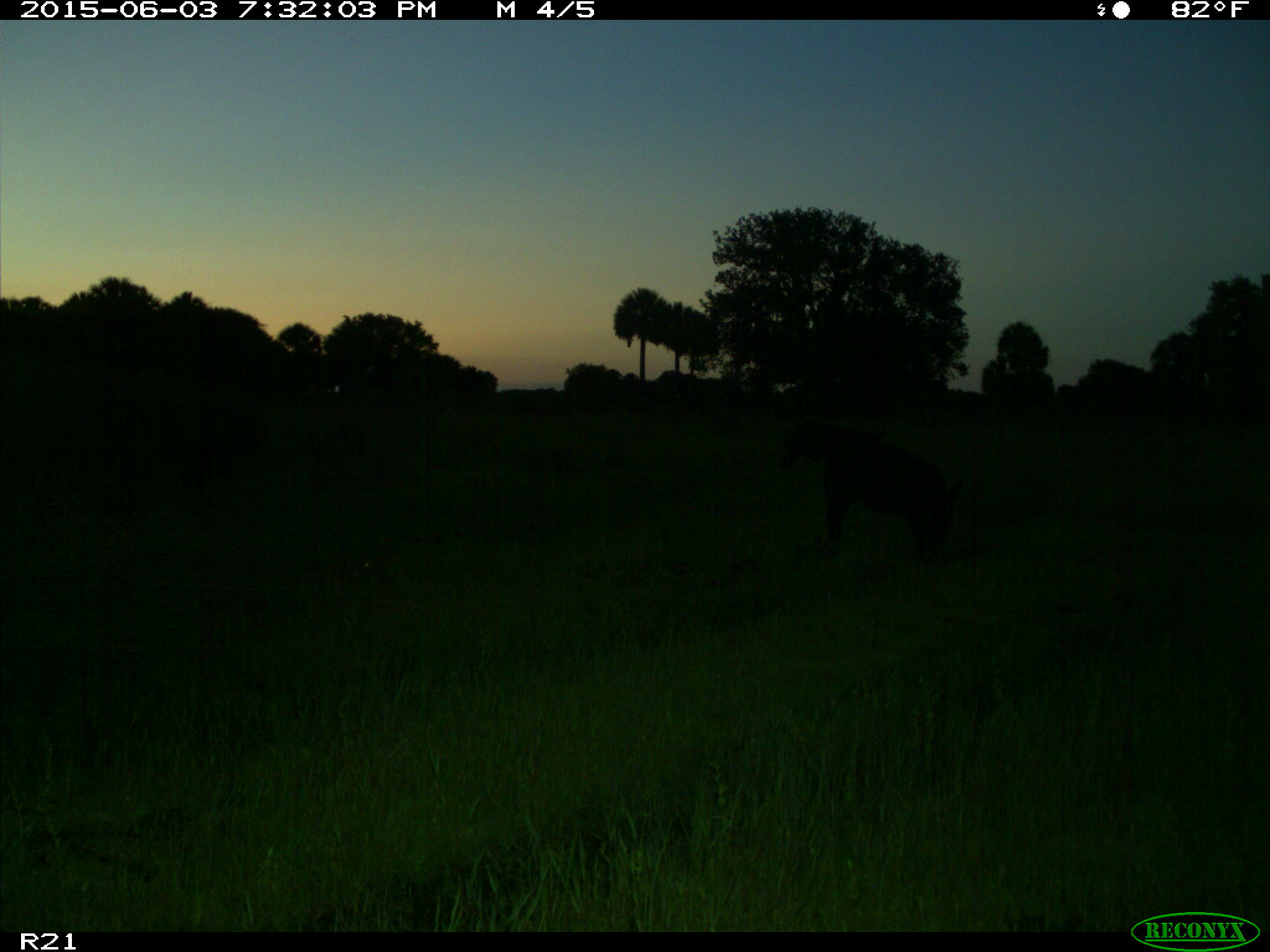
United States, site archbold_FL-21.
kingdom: Animalia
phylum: Chordata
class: Mammalia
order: Artiodactyla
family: Suidae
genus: Sus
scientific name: Sus scrofa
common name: wild boar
Sus scrofa (wild boar).